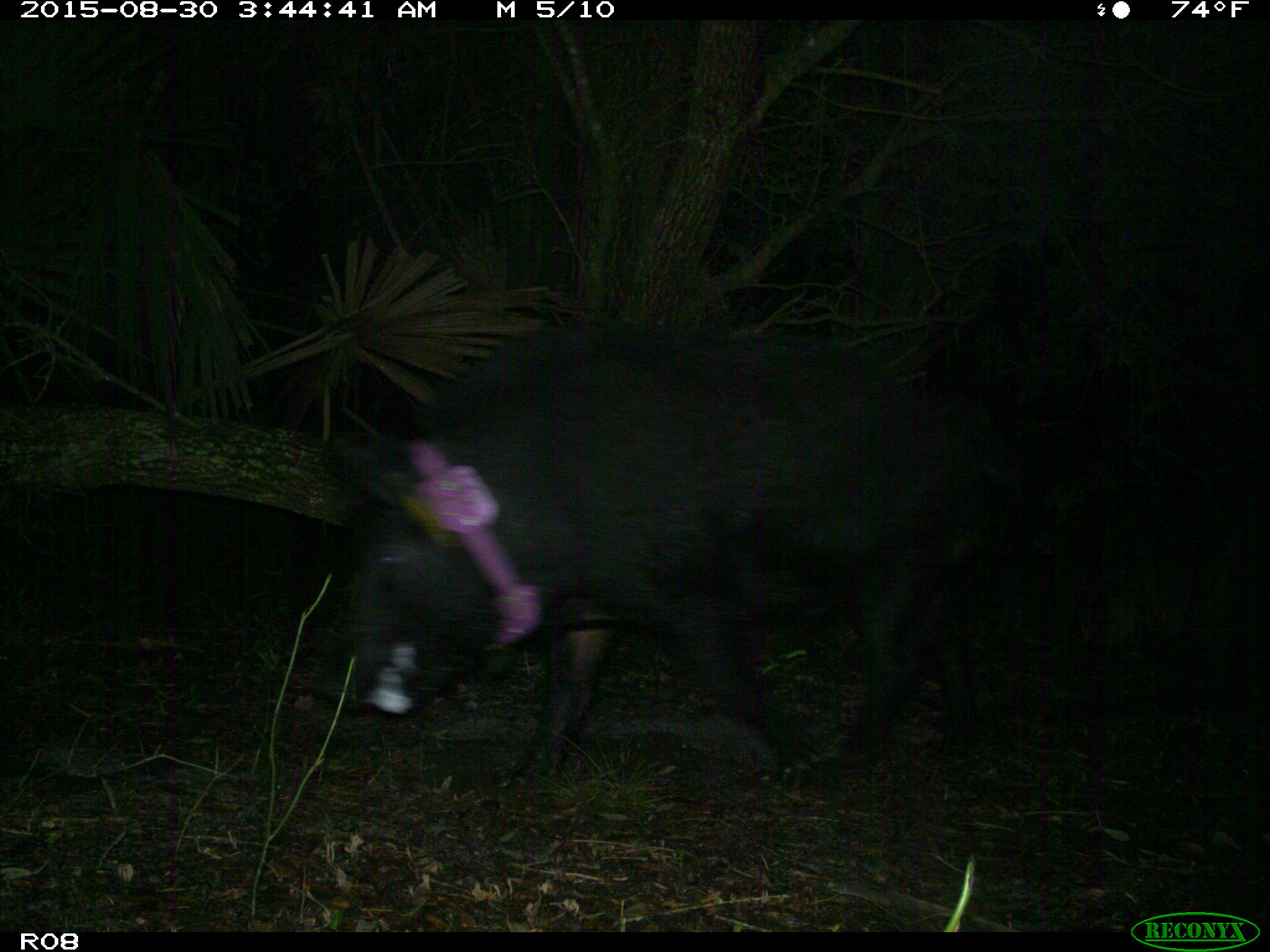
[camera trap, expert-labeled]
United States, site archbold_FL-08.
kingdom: Animalia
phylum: Chordata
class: Mammalia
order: Artiodactyla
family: Suidae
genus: Sus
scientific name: Sus scrofa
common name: wild boar